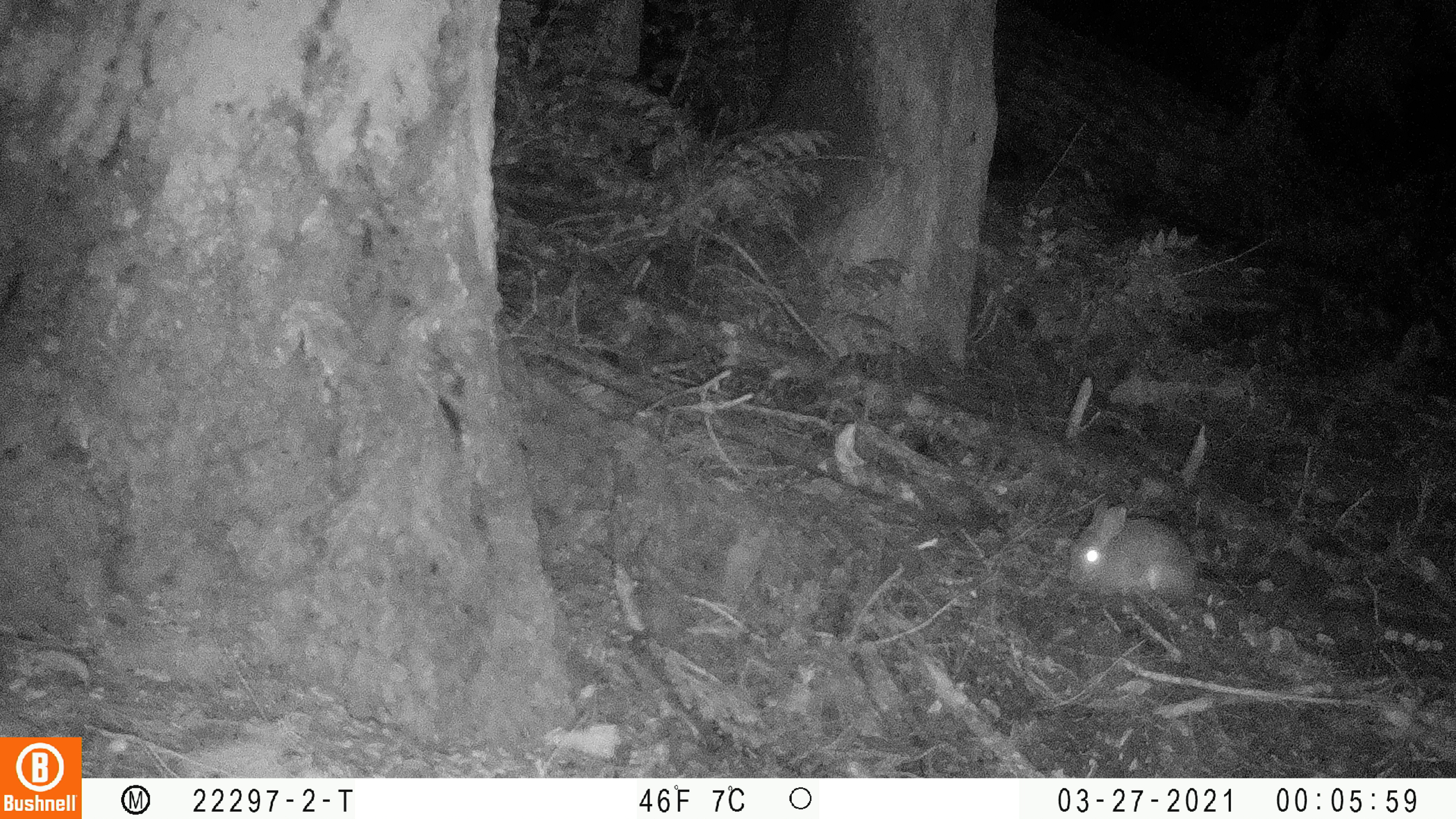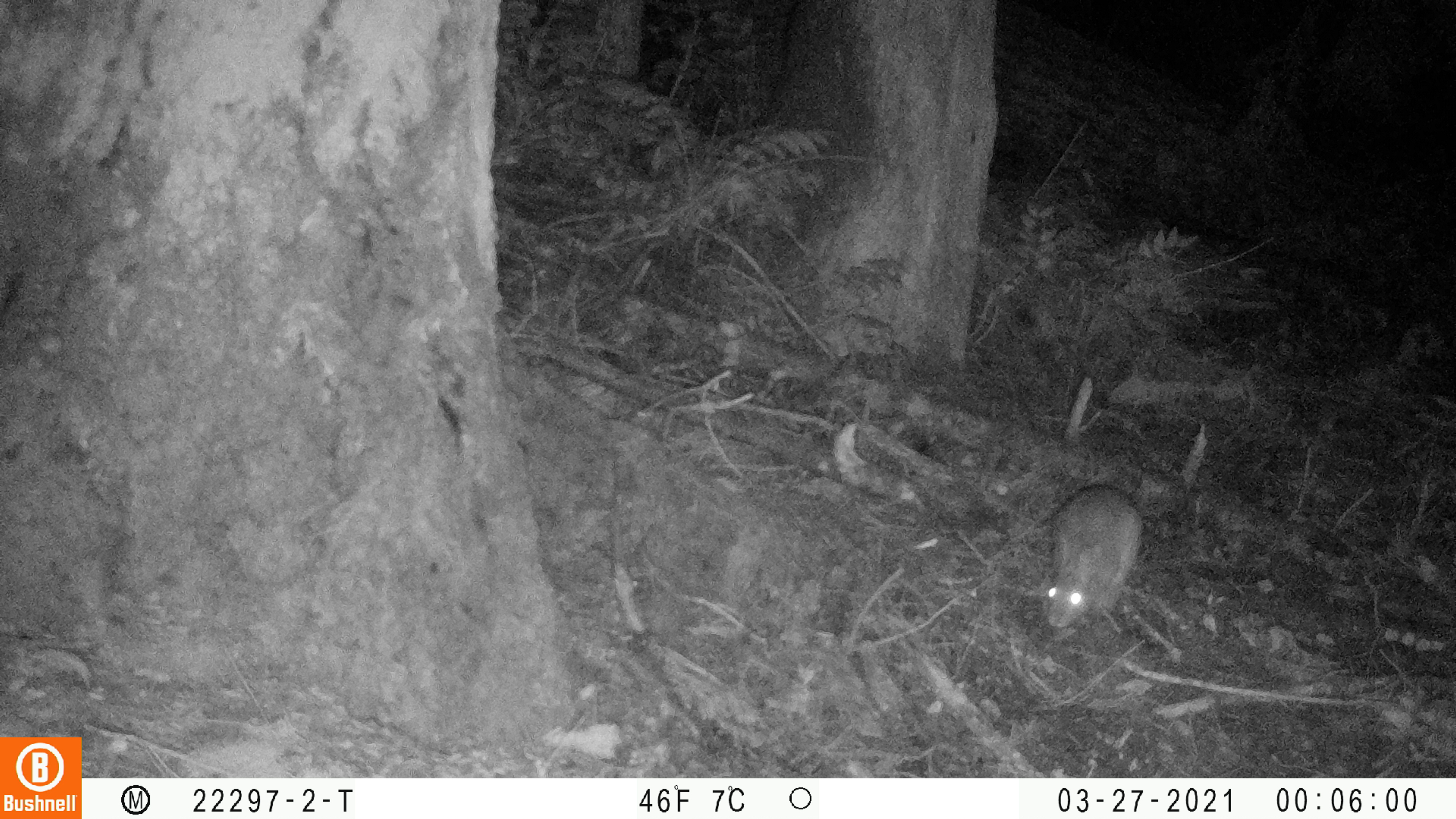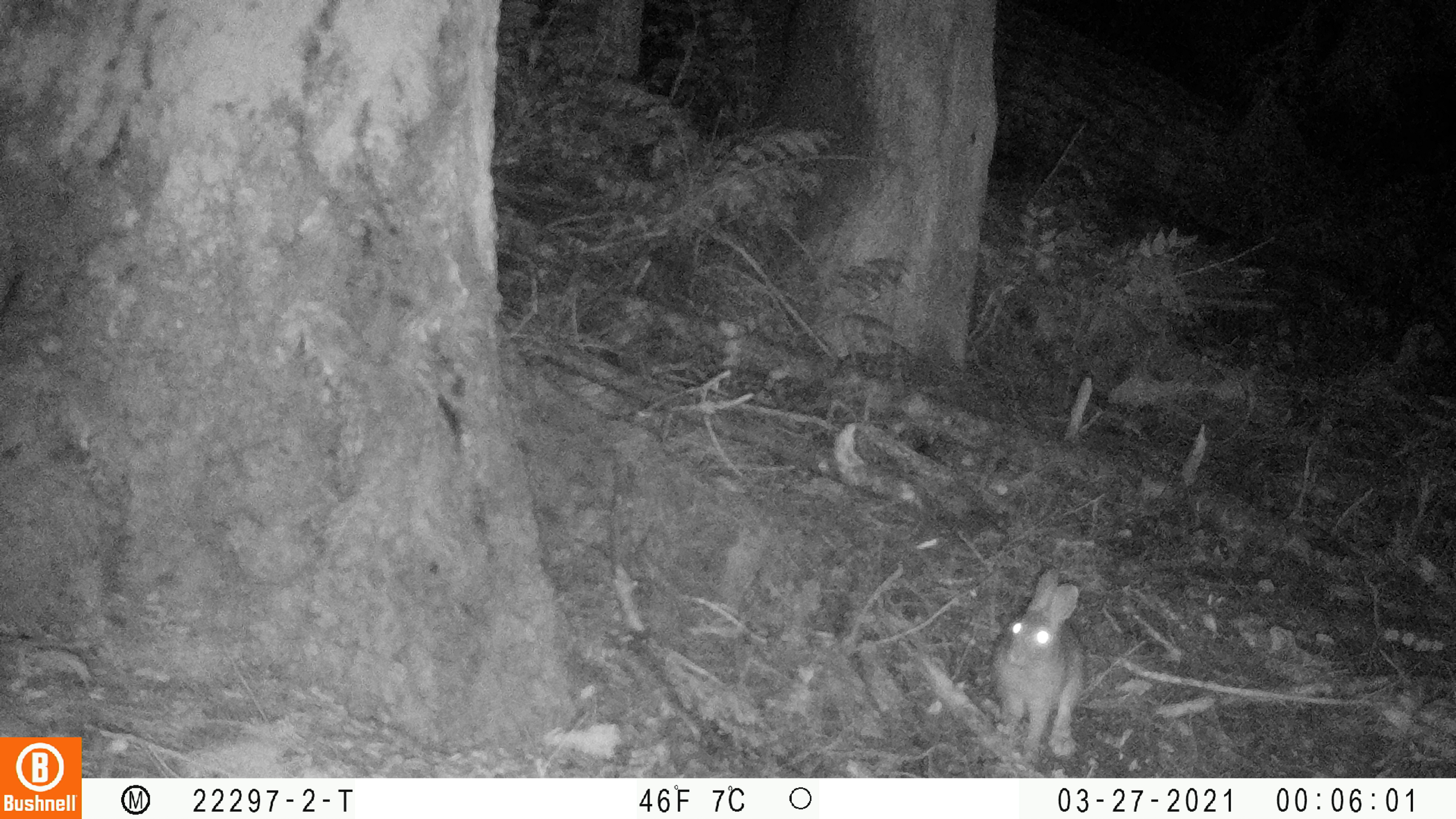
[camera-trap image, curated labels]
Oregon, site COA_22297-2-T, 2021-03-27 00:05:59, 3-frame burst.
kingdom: Animalia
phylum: Chordata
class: Mammalia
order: Lagomorpha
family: Leporidae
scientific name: Leporidae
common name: hares and rabbits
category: leporidae family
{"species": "leporidae family (hares and rabbits) (Leporidae)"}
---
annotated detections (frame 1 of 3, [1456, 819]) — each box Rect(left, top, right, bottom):
leporidae family: Rect(1053, 474, 1211, 628)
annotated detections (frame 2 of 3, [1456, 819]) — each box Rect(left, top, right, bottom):
leporidae family: Rect(1017, 458, 1155, 657)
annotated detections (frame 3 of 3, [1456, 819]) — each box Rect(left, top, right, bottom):
leporidae family: Rect(953, 552, 1122, 765)